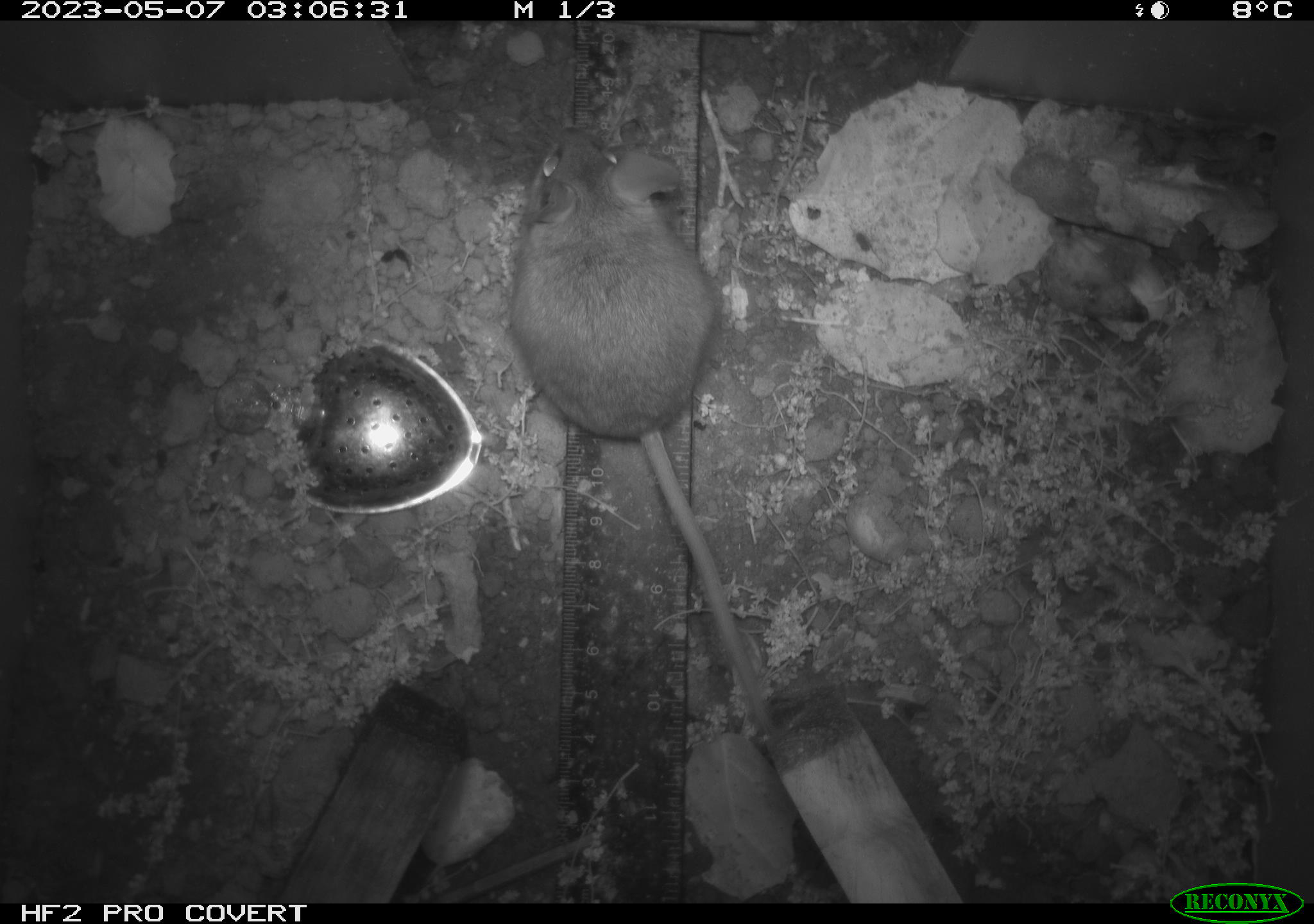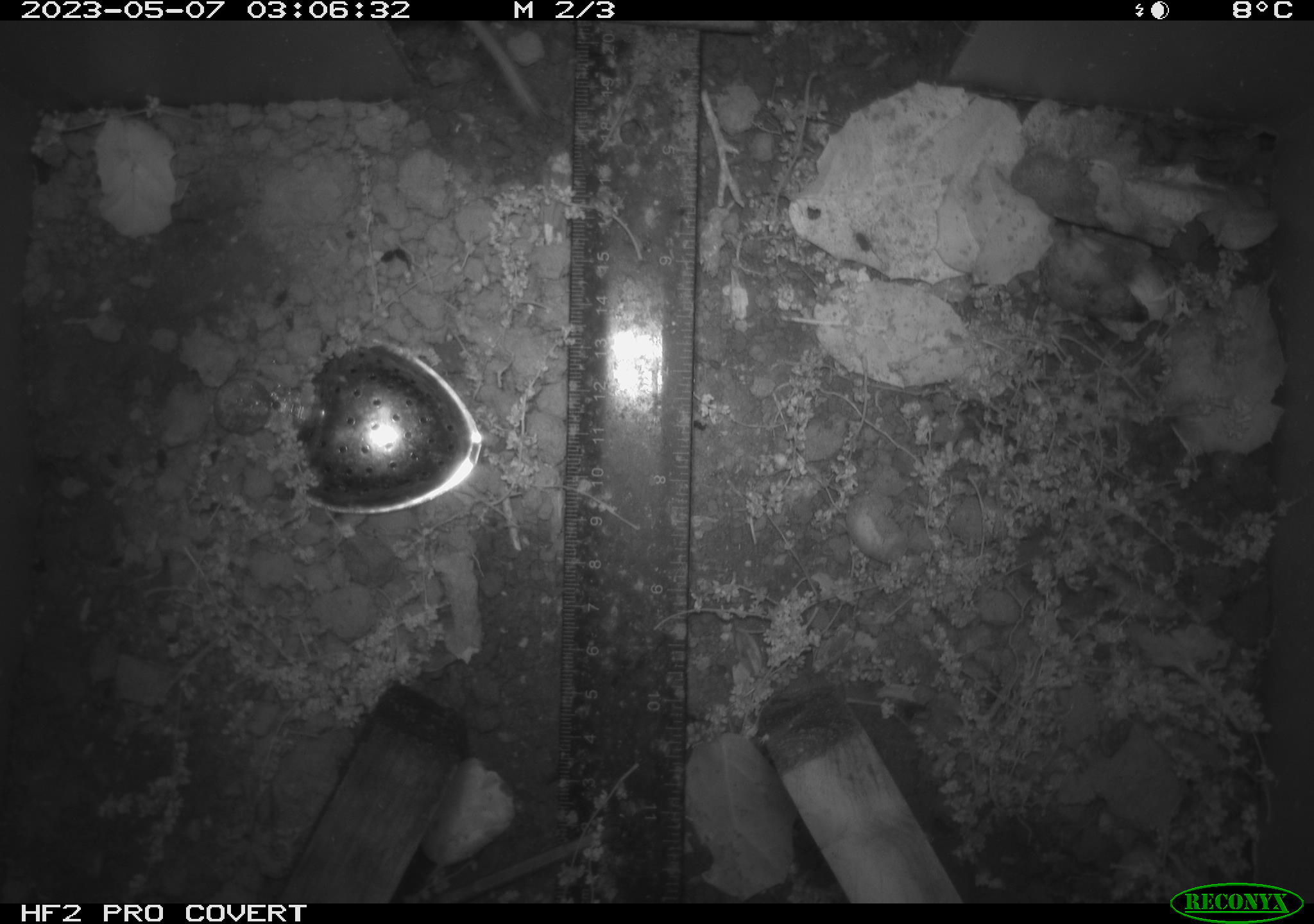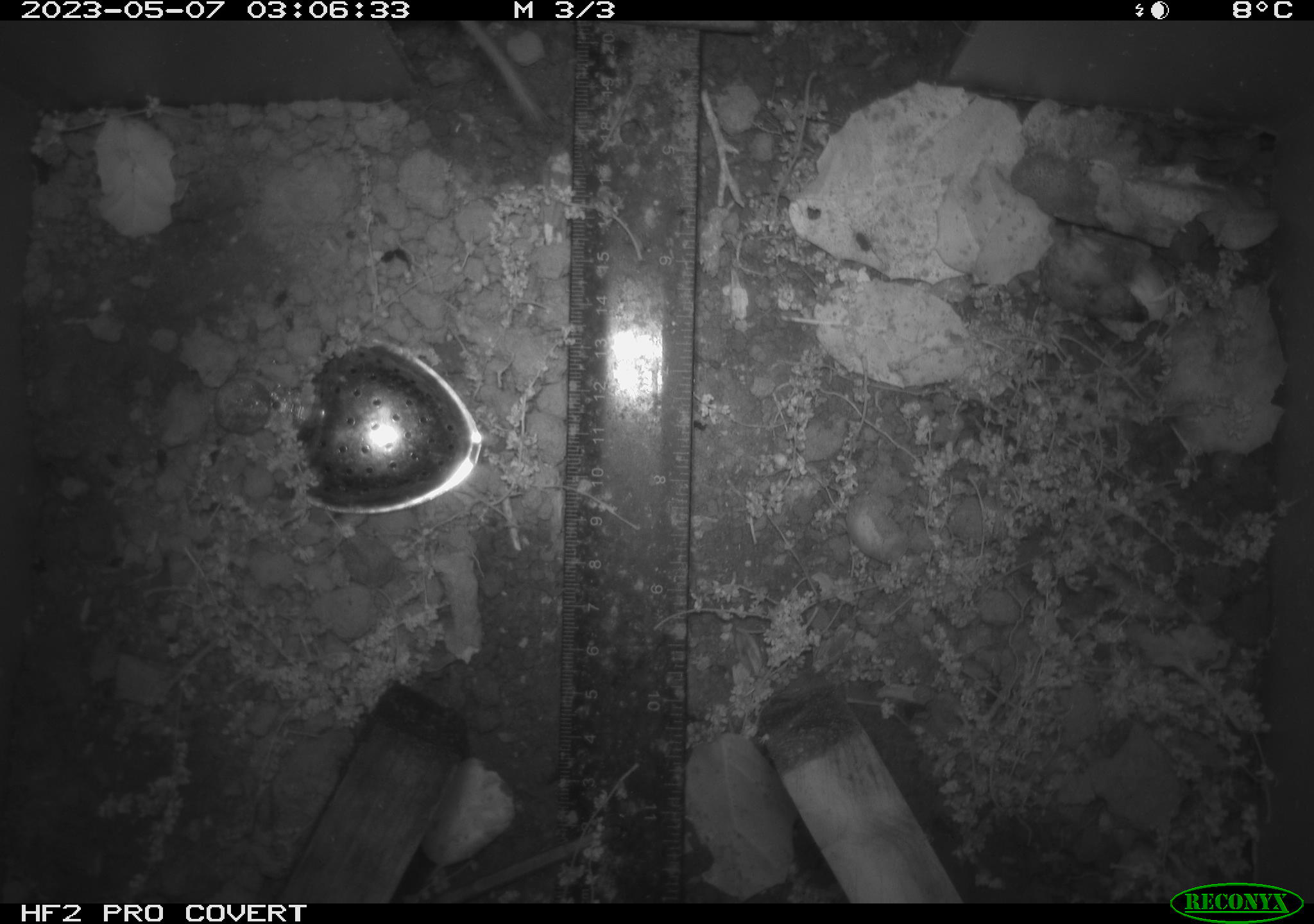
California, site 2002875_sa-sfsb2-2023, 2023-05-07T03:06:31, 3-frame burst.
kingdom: Animalia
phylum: Chordata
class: Mammalia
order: Rodentia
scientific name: Rodentia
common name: mouse species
Mouse species (Rodentia).